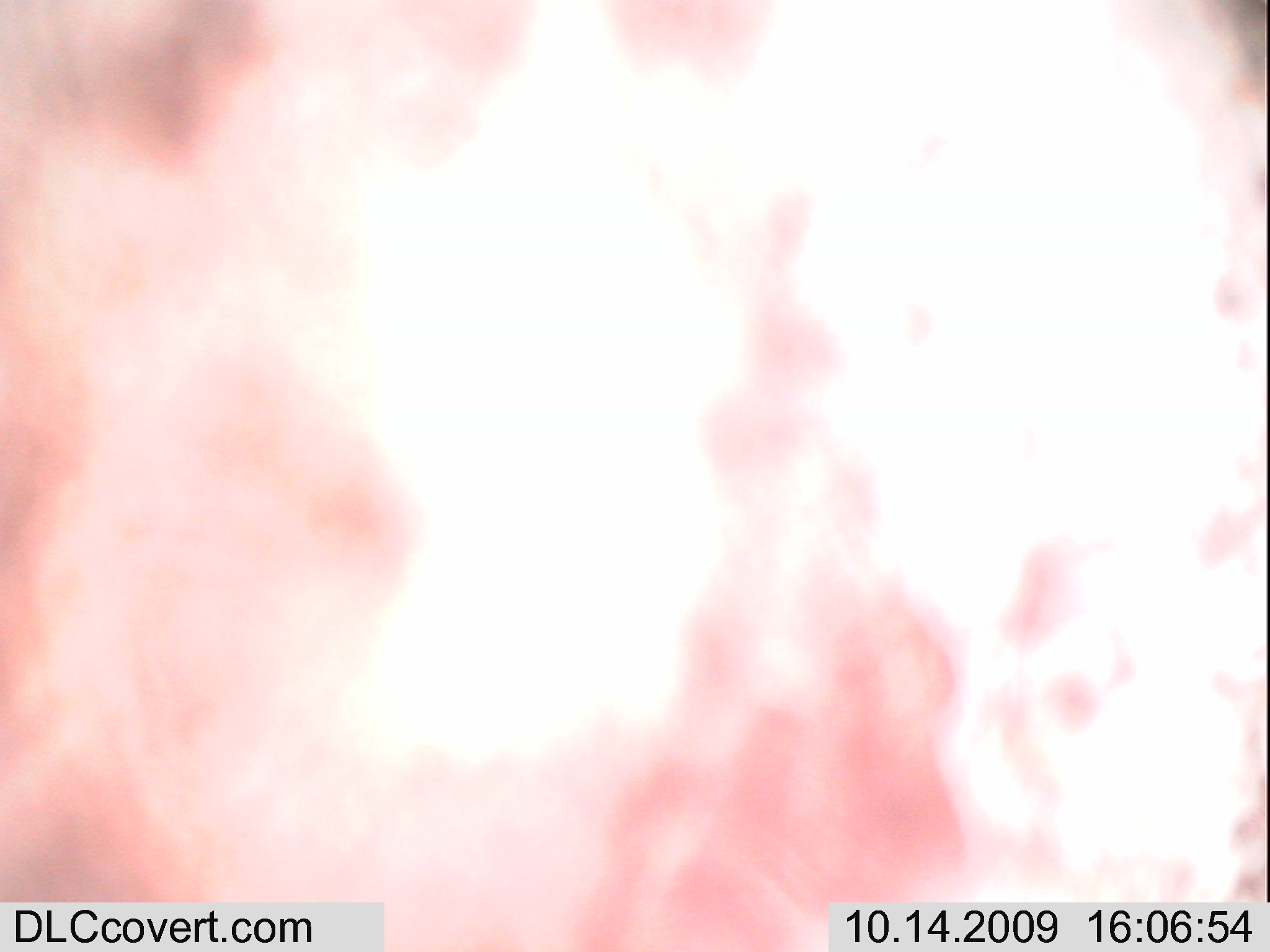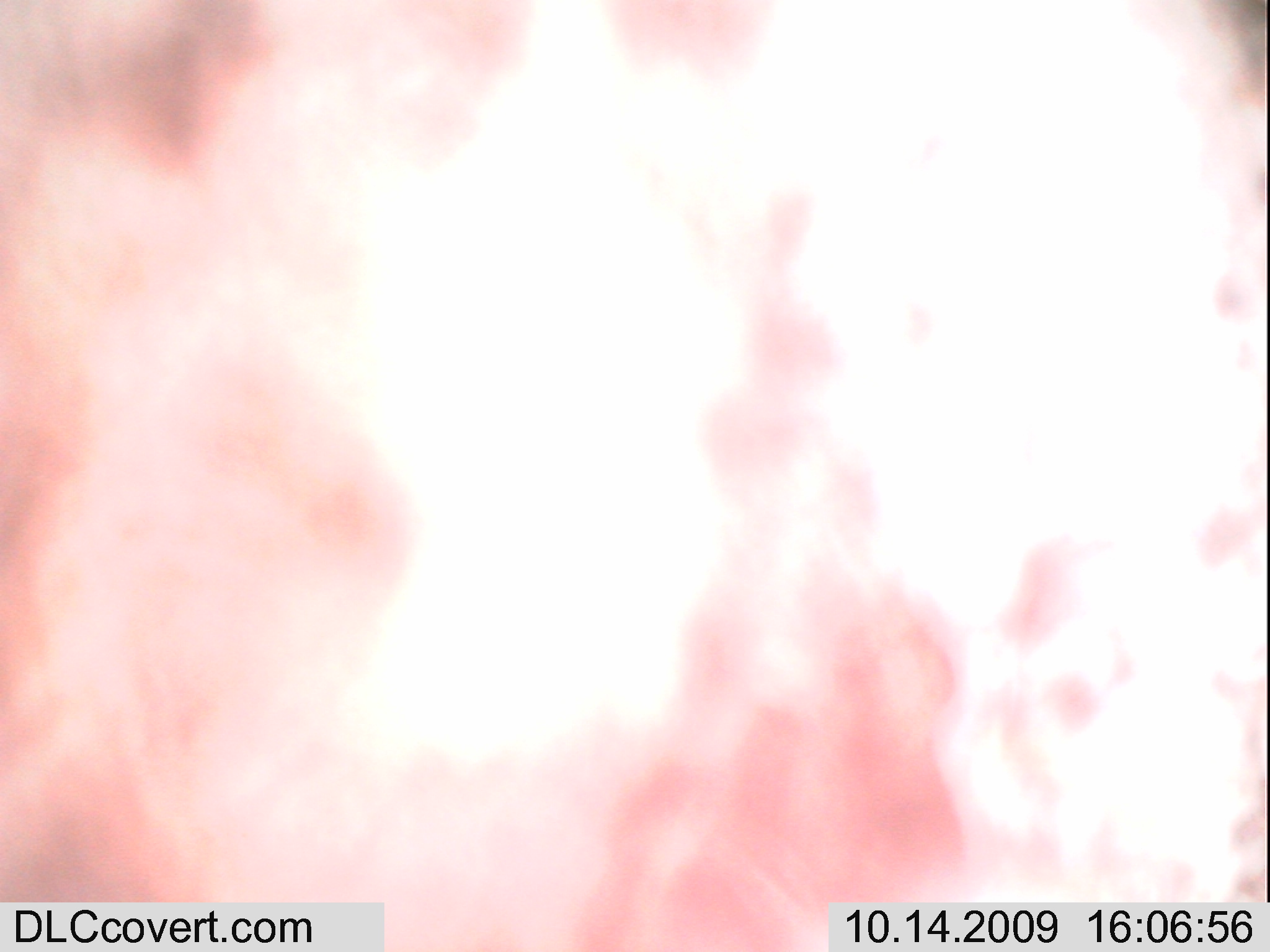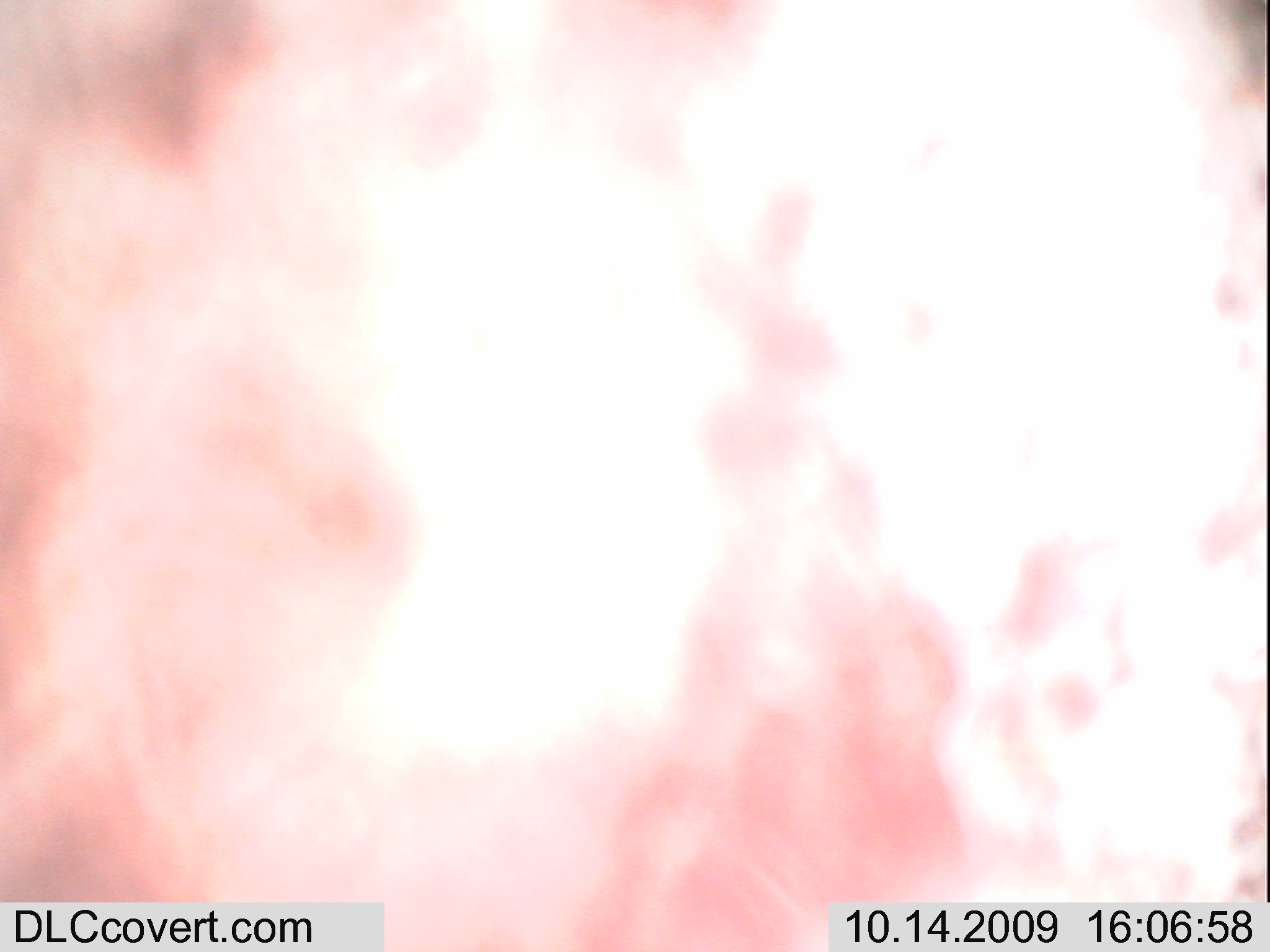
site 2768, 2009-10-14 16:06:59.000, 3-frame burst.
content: unidentified animal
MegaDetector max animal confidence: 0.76